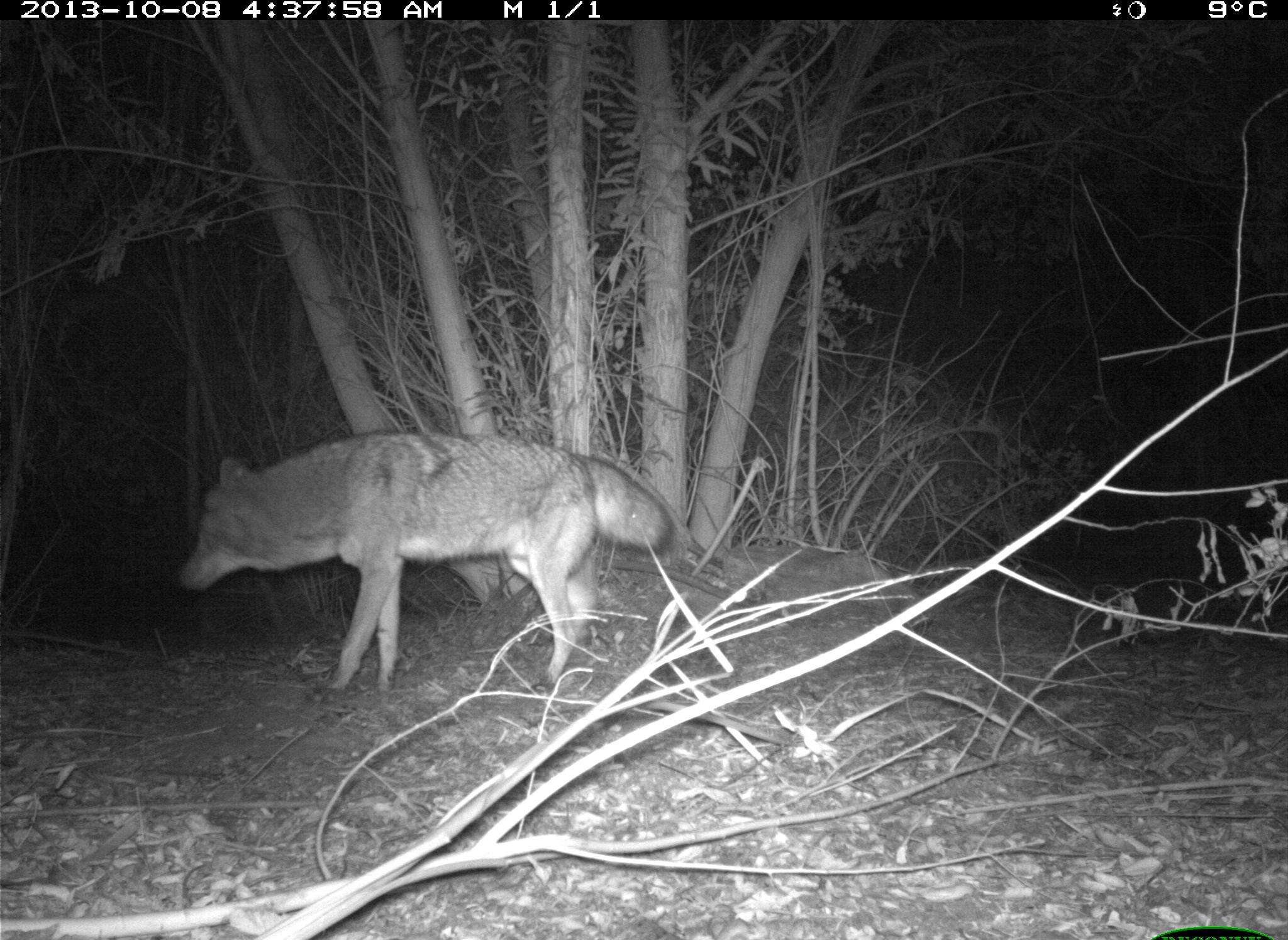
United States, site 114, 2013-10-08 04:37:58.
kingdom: Animalia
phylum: Chordata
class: Mammalia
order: Carnivora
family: Canidae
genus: Canis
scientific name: Canis latrans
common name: coyote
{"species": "coyote (Canis latrans)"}